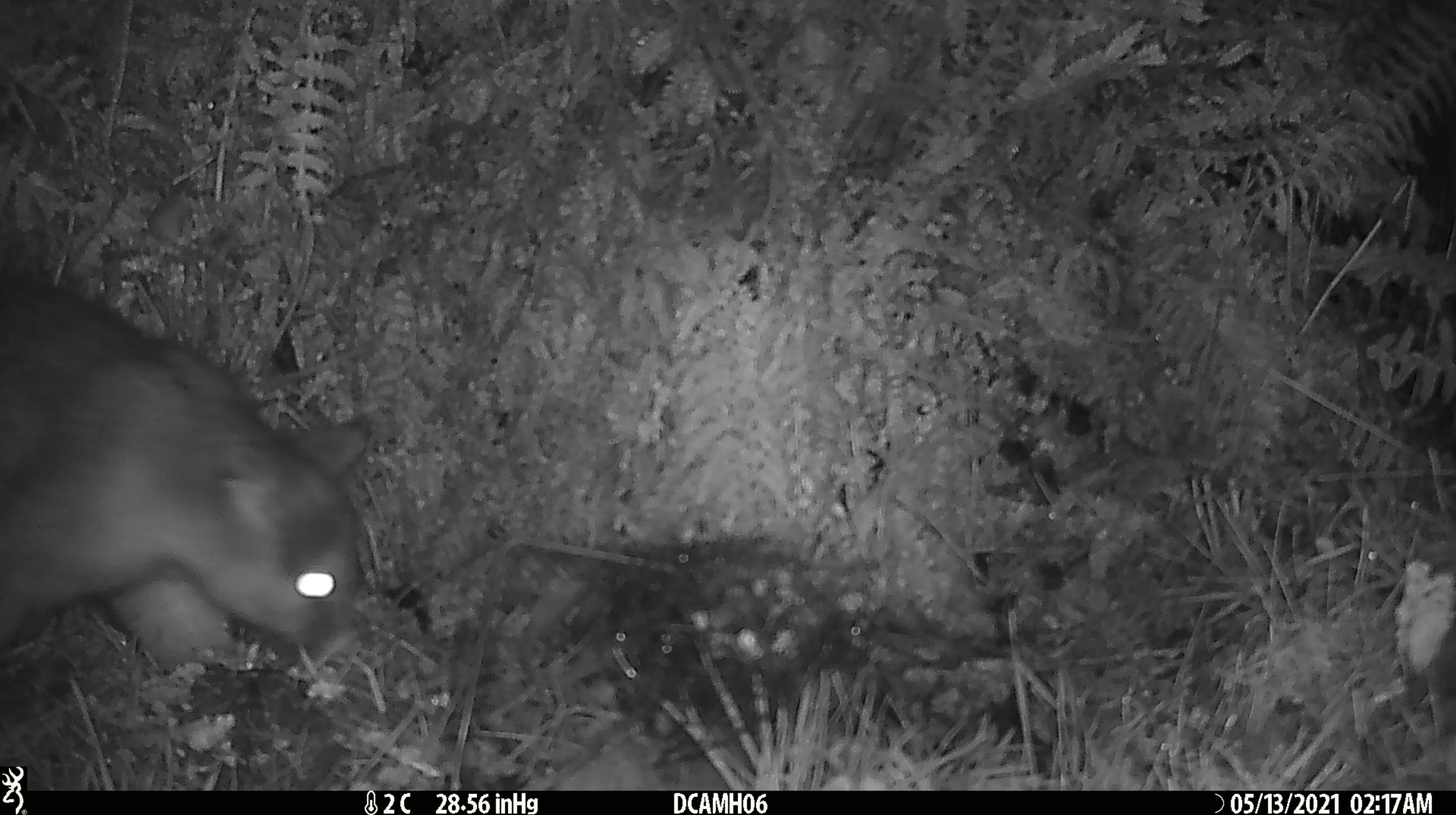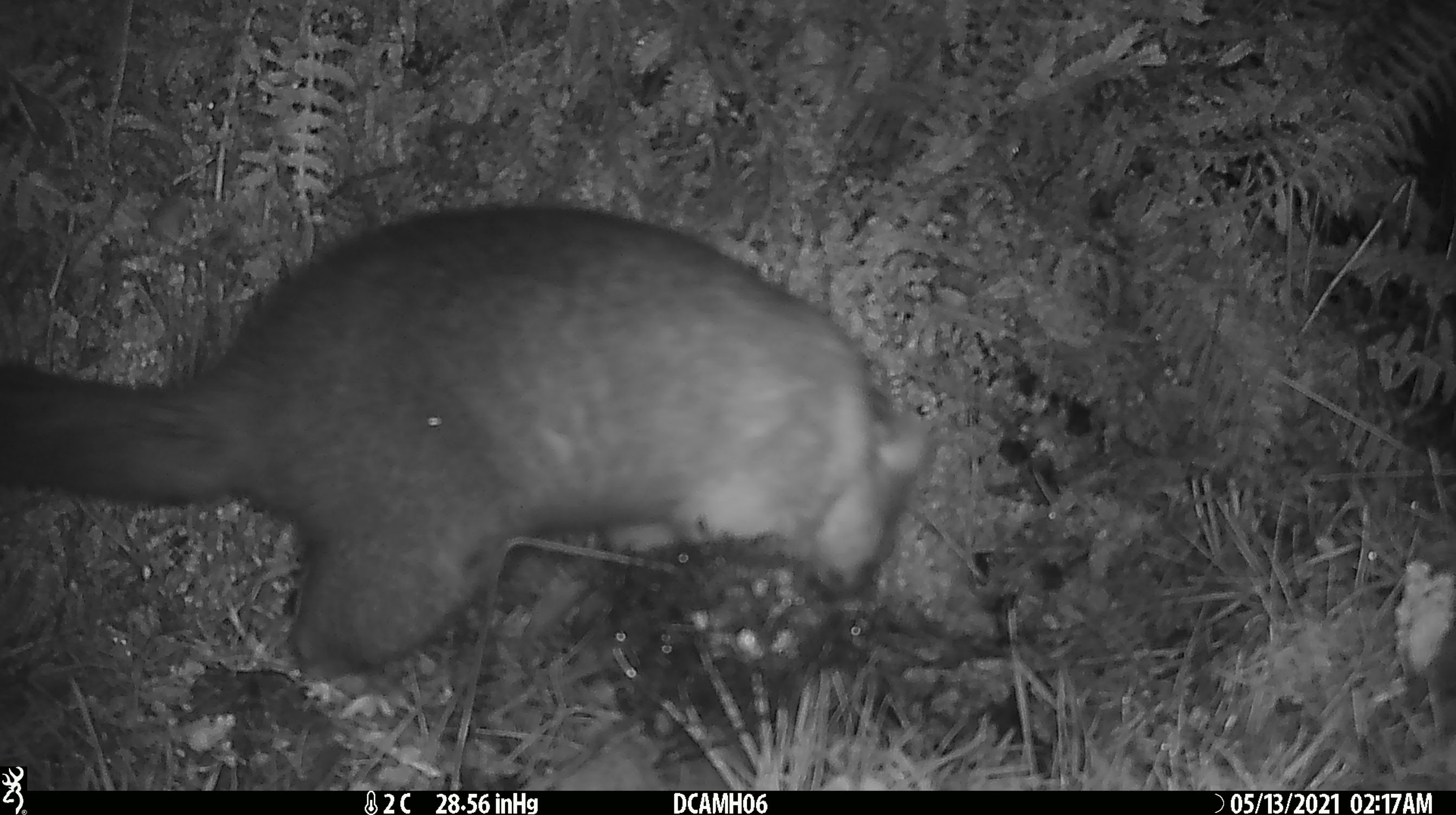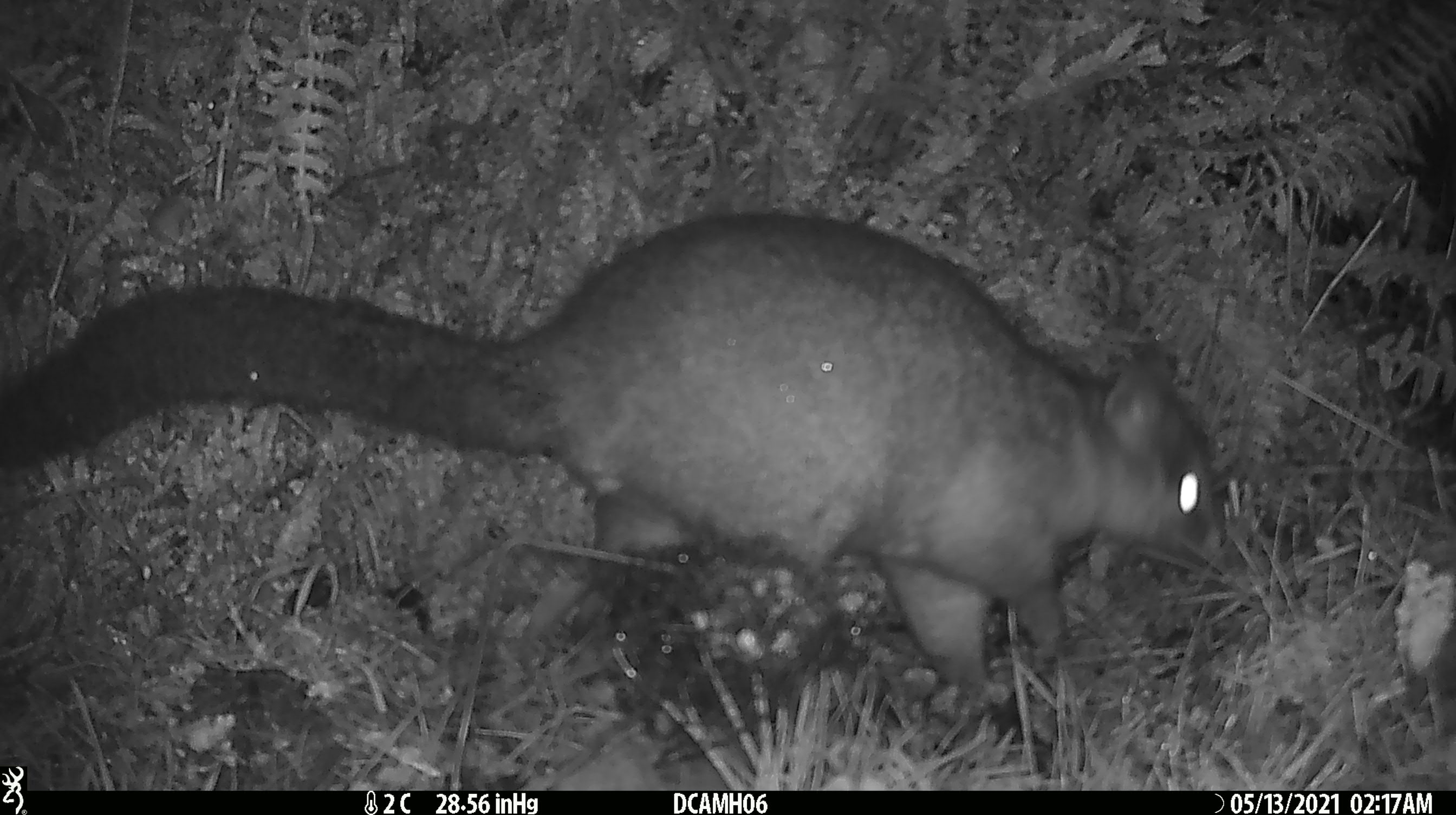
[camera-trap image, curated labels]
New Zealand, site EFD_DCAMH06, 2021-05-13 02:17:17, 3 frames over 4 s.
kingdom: Animalia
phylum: Chordata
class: Mammalia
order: Diprotodontia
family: Phalangeridae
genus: Trichosurus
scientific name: Trichosurus vulpecula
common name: common brushtail possum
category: possum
Possum (common brushtail possum) (Trichosurus vulpecula).